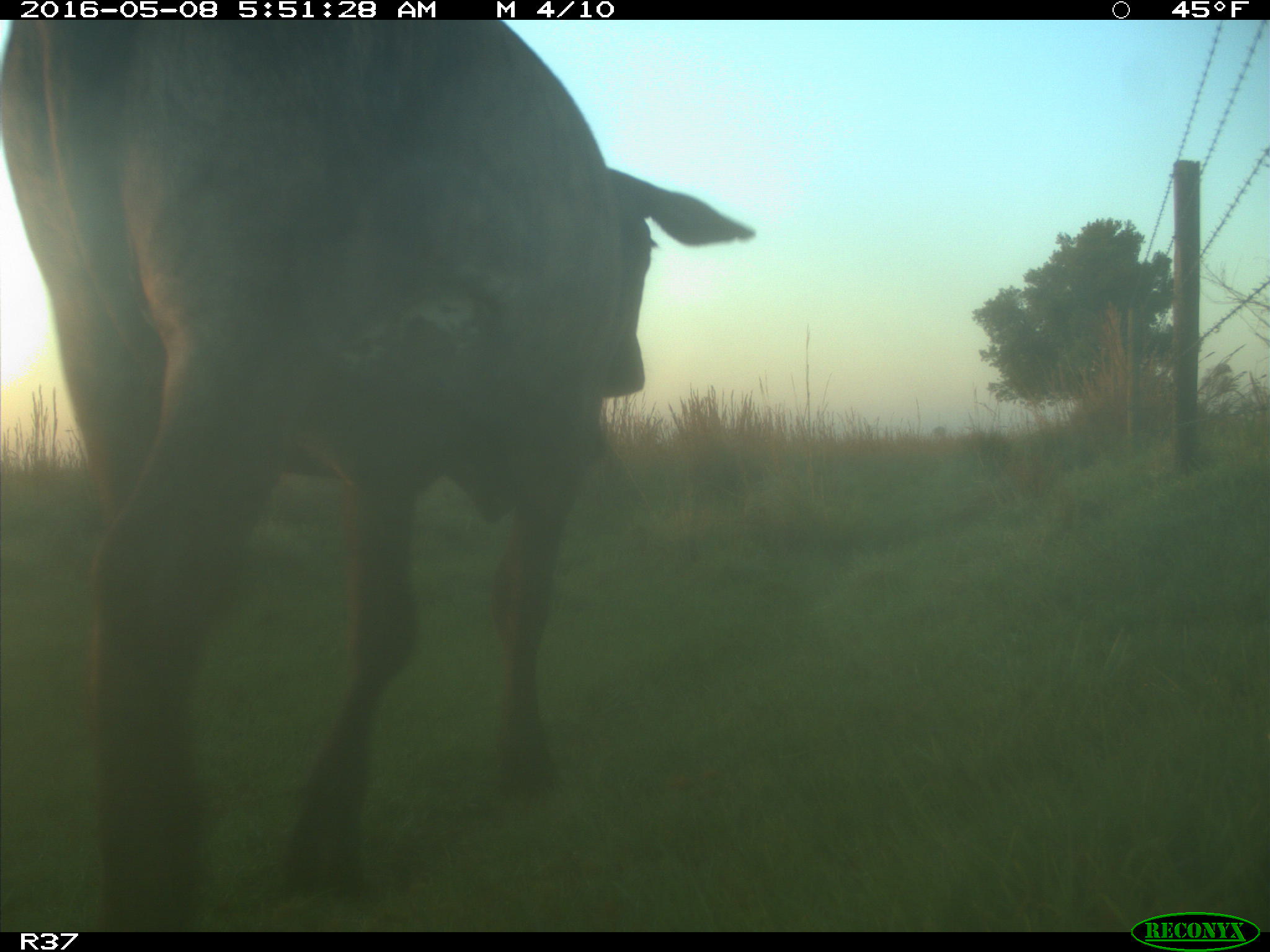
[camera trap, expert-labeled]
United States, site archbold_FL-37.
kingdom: Animalia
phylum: Chordata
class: Mammalia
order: Artiodactyla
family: Bovidae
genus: Bos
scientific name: Bos taurus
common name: domestic cow